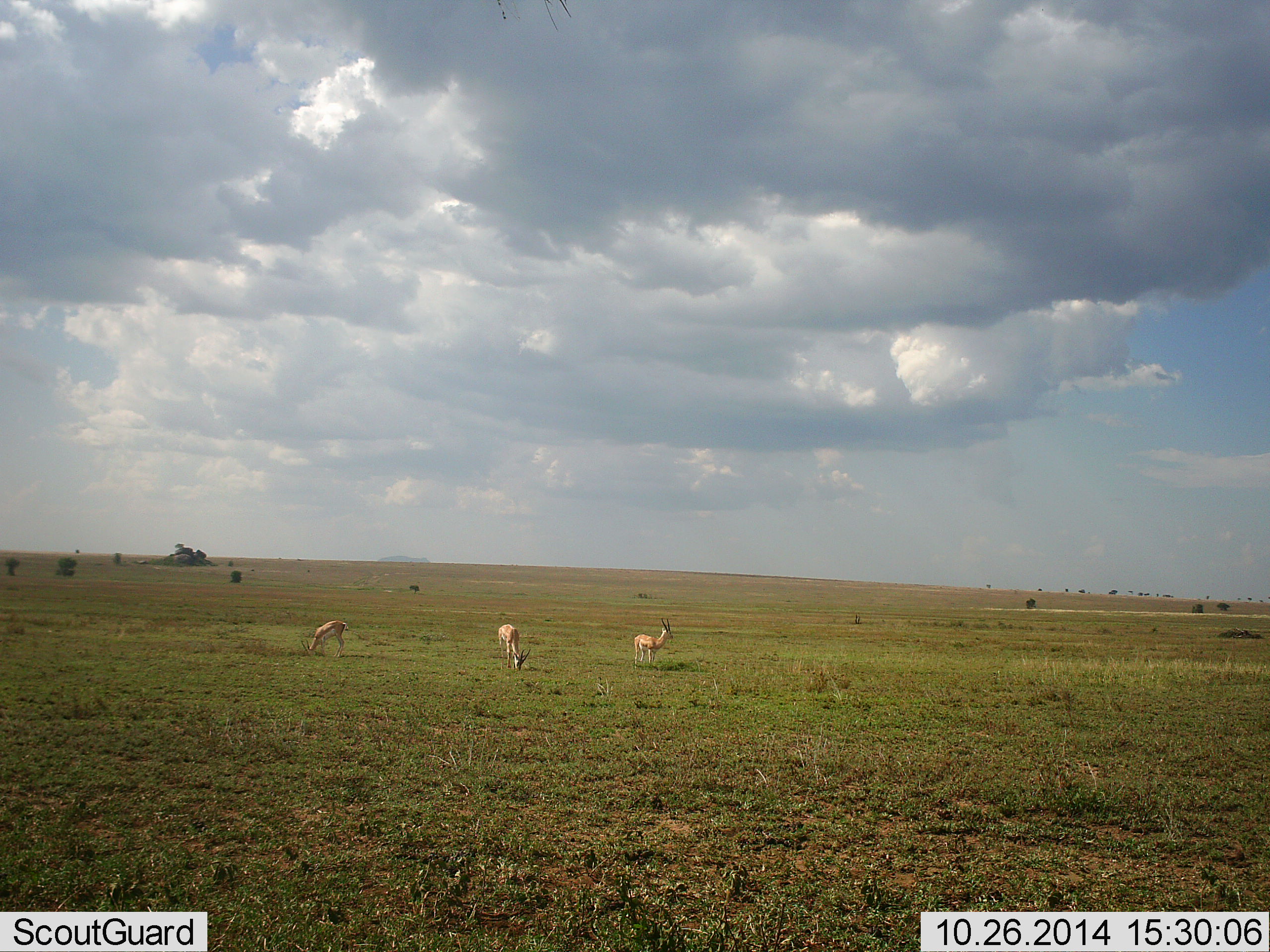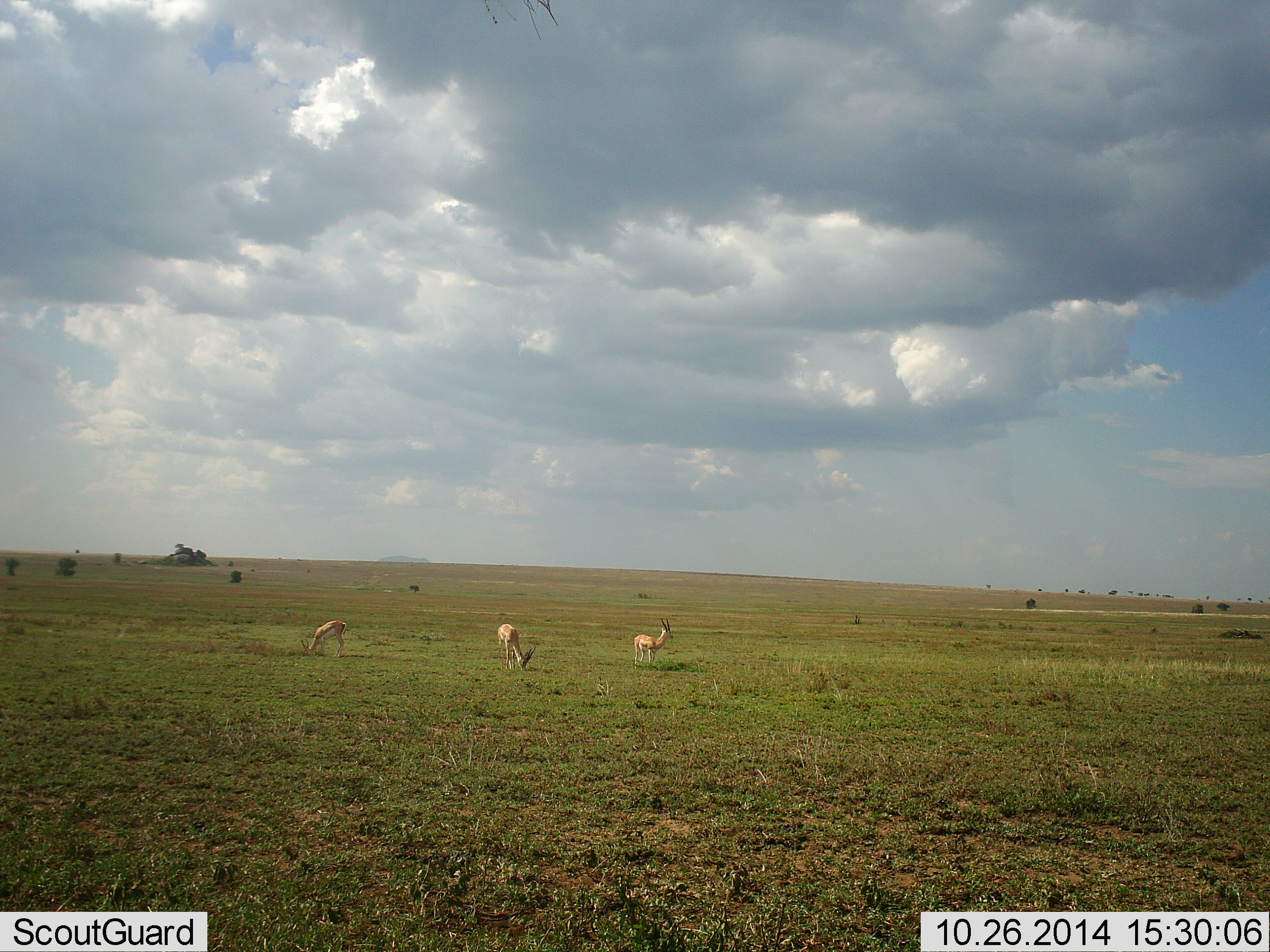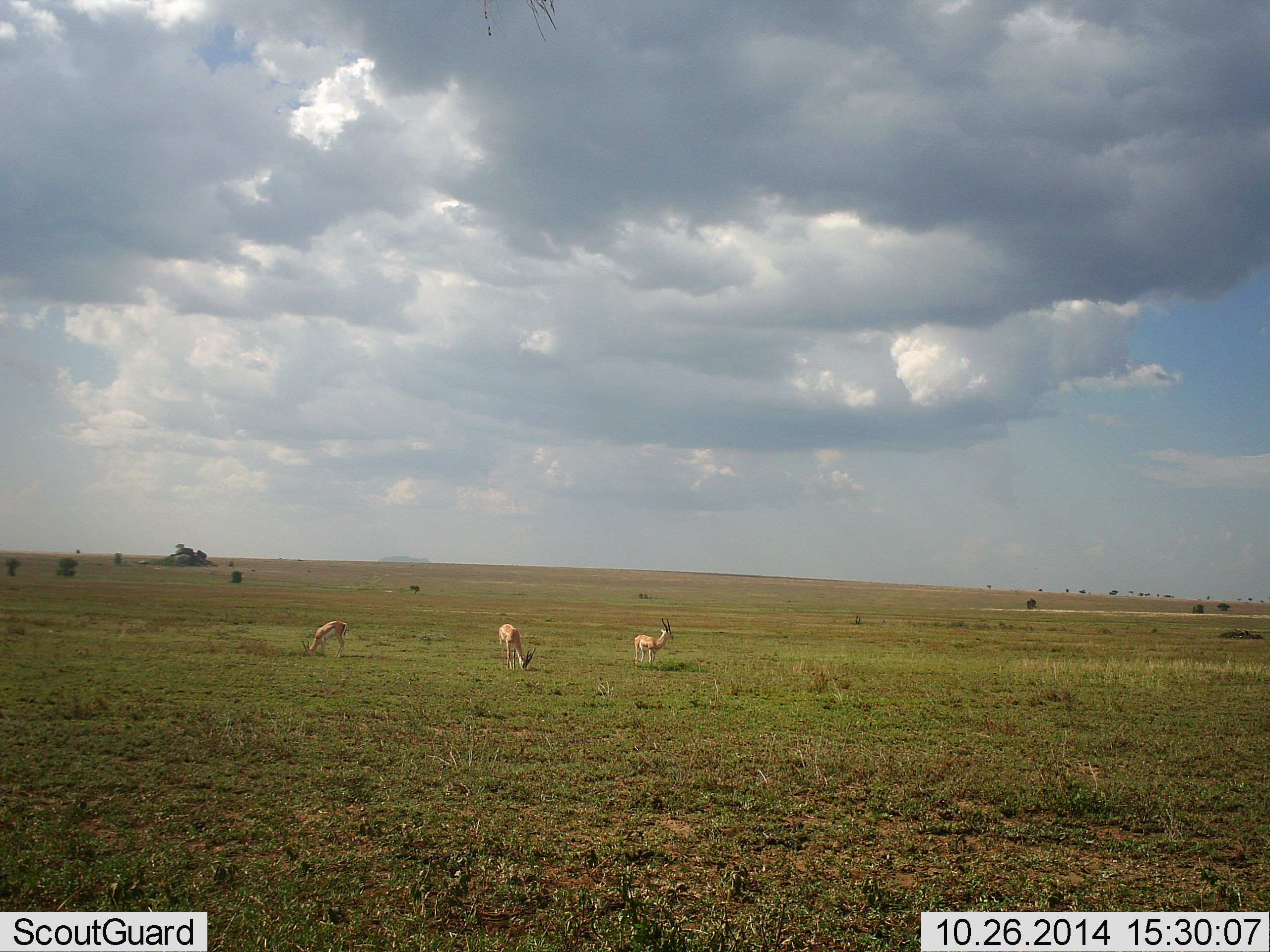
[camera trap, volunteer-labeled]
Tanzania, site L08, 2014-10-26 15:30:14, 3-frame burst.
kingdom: Animalia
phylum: Chordata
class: Mammalia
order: Artiodactyla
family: Bovidae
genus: Nanger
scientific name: Nanger granti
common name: grant's gazelle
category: gazellegrants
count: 3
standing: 80%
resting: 0%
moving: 0%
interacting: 0%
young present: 0%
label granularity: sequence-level